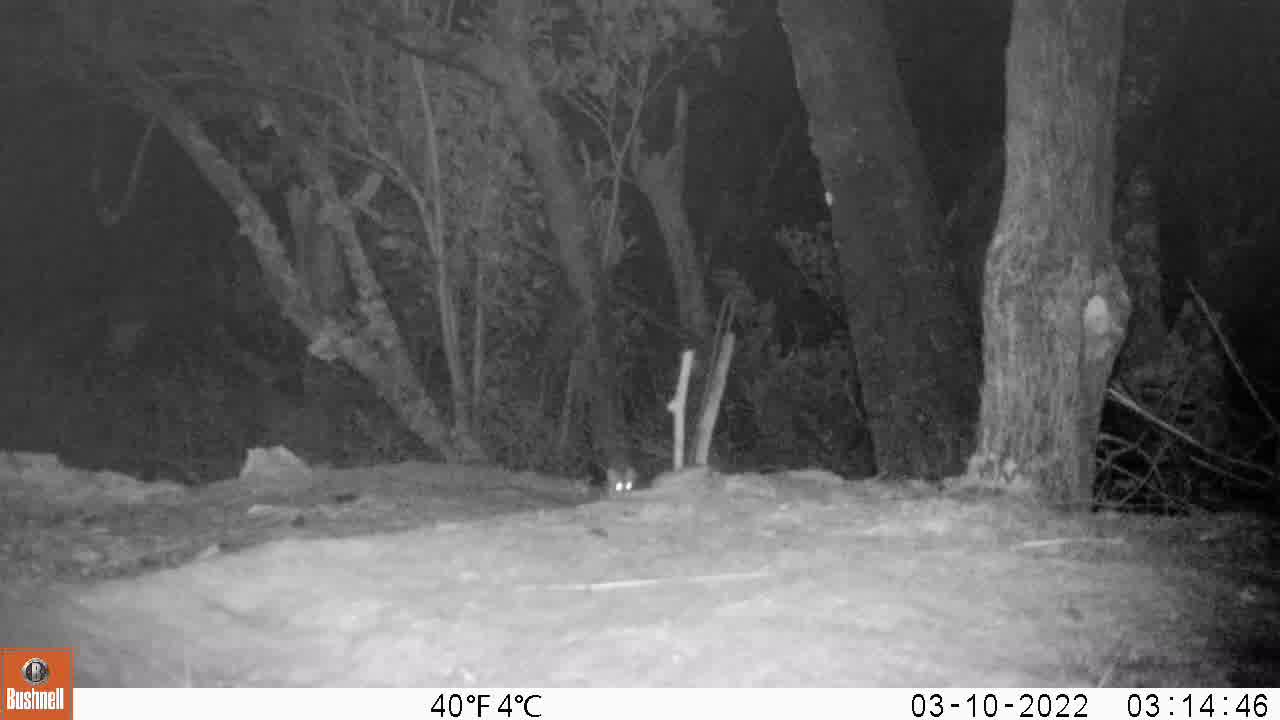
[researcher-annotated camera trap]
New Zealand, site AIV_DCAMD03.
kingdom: Animalia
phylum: Chordata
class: Mammalia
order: Rodentia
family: Muridae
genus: Mus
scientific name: Mus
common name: mouse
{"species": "mouse (Mus)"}